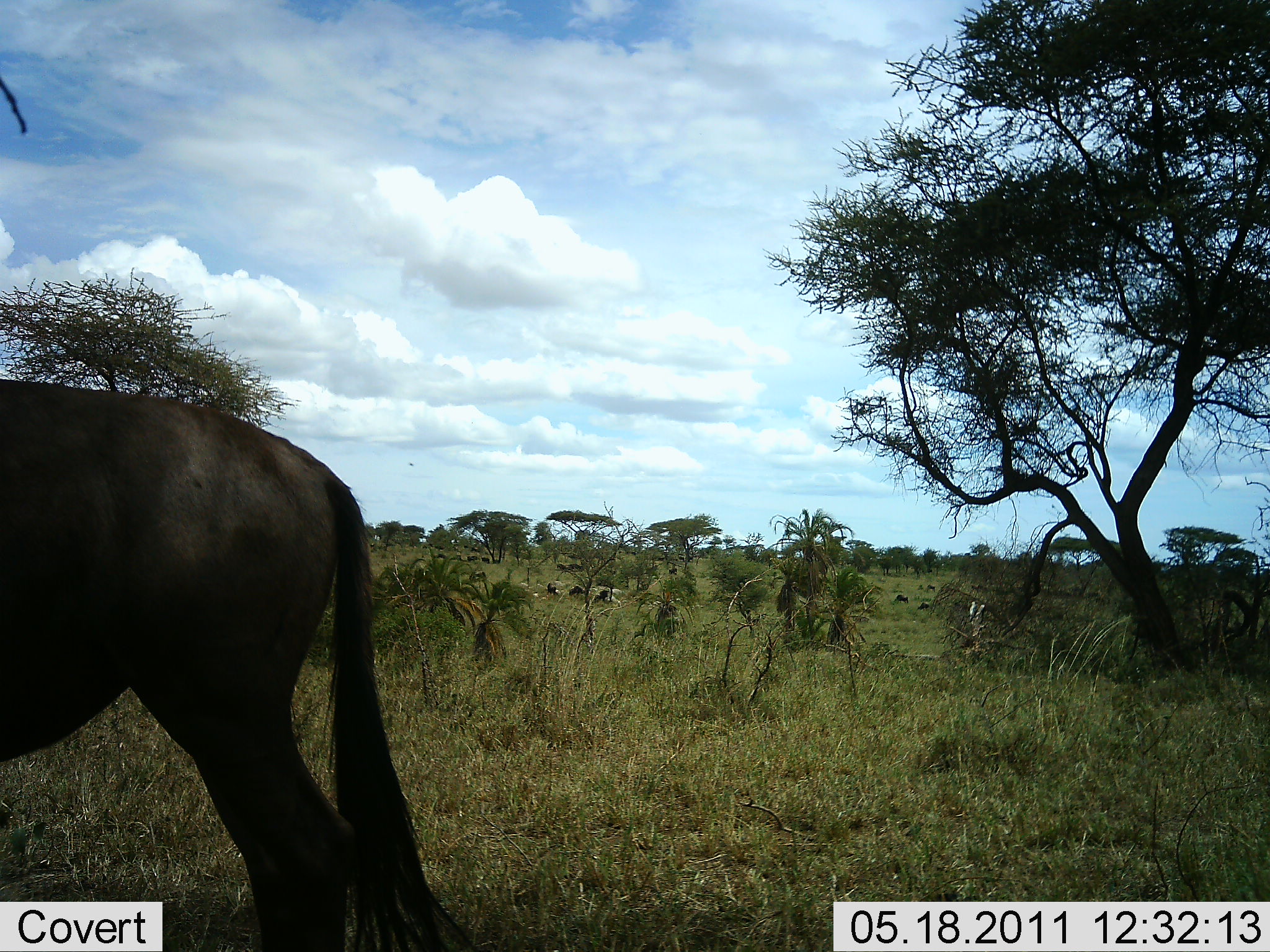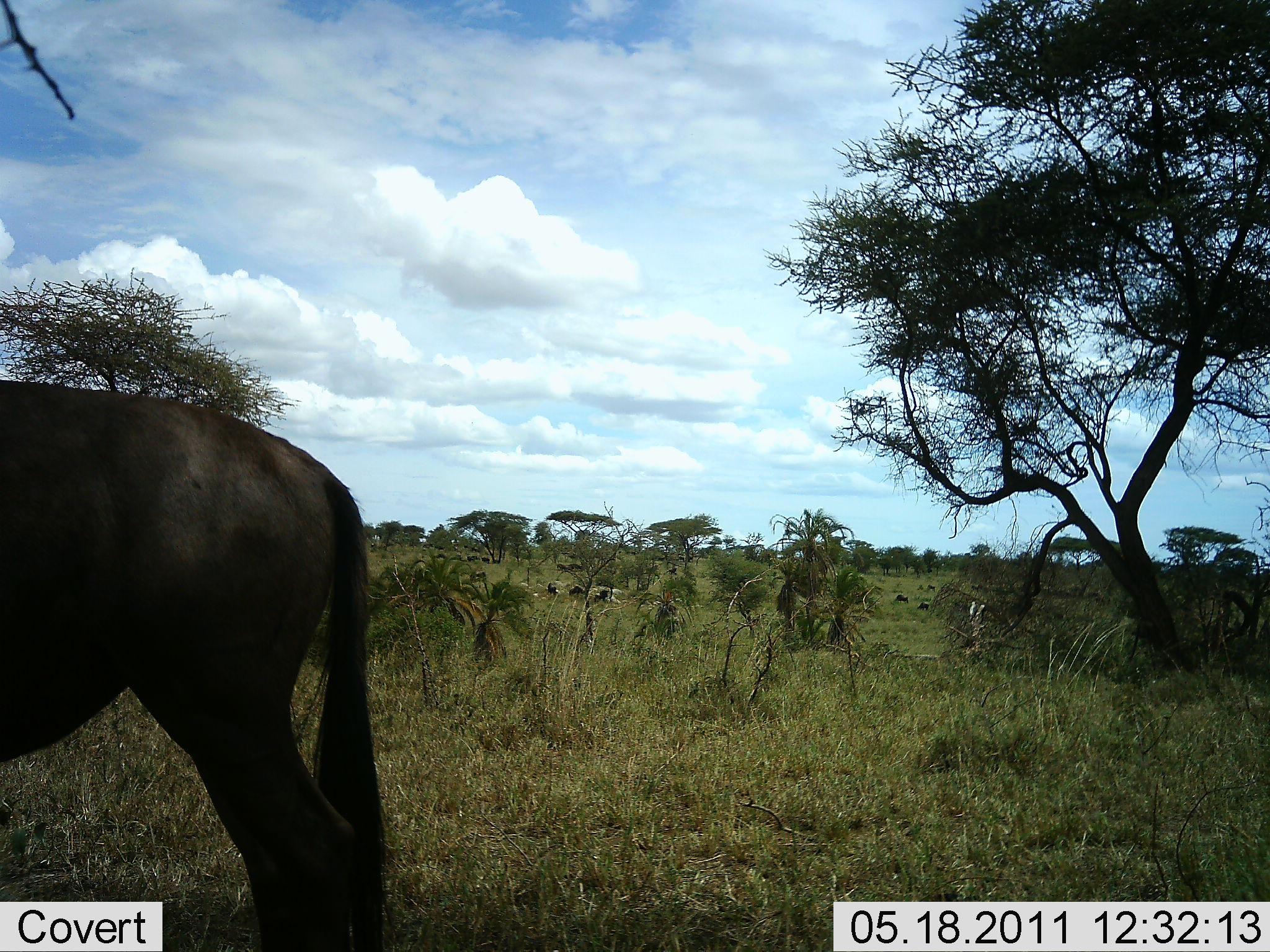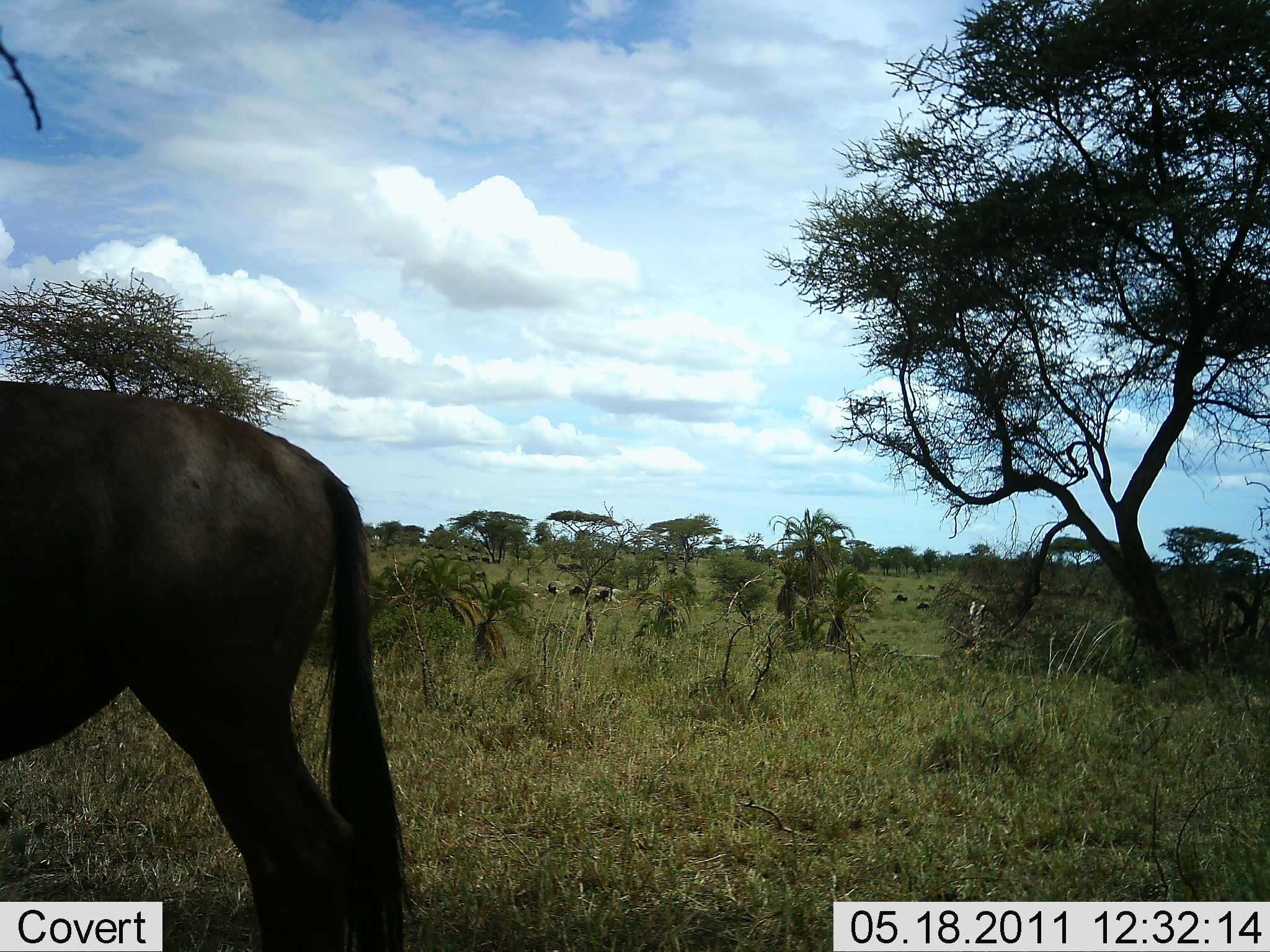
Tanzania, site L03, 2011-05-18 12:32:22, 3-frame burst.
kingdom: Animalia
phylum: Chordata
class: Mammalia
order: Artiodactyla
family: Bovidae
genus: Connochaetes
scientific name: Connochaetes taurinus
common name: blue wildebeest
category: wildebeest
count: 1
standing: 100%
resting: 0%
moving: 0%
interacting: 0%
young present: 0%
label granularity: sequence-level